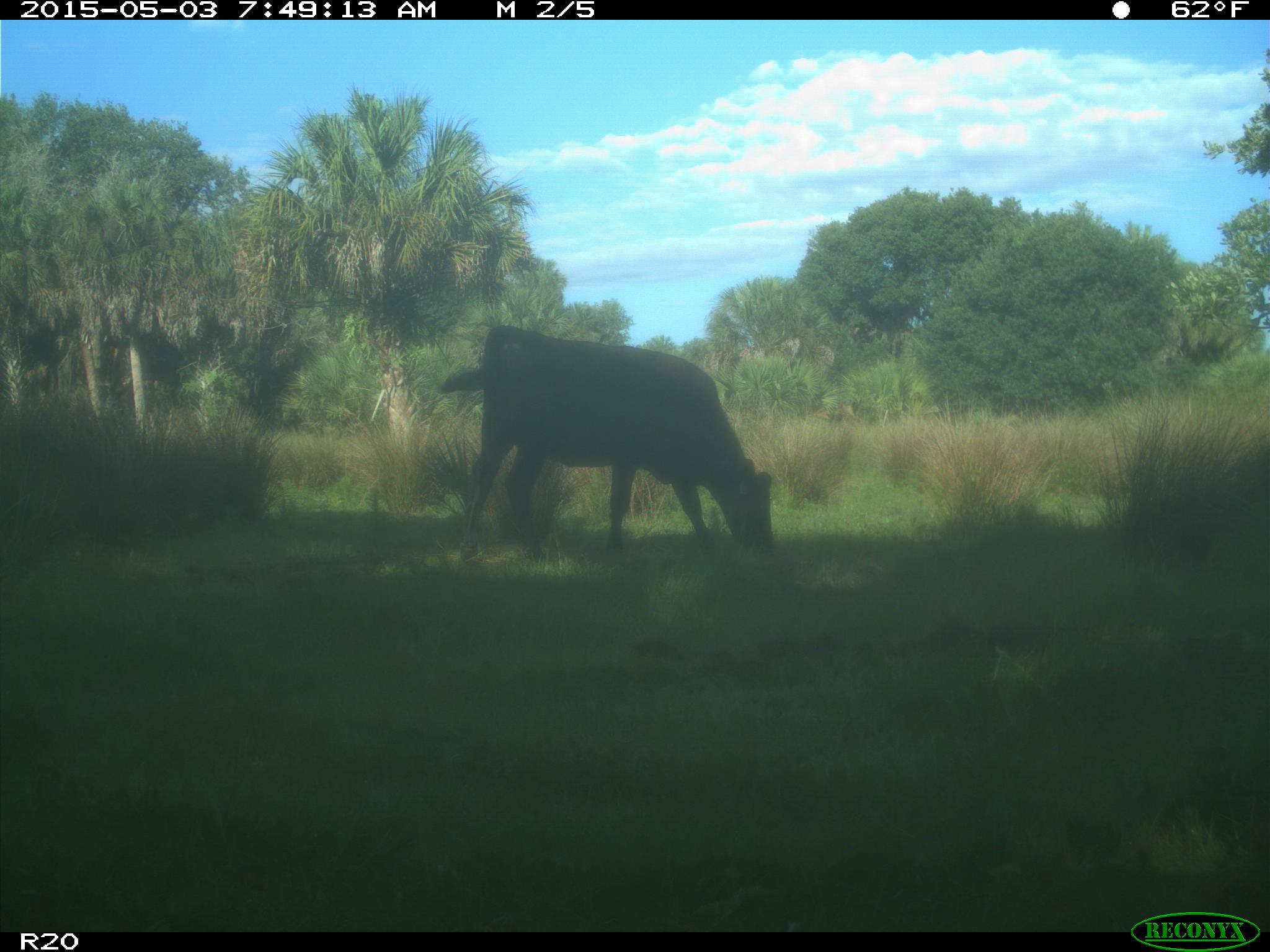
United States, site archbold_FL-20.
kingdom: Animalia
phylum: Chordata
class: Mammalia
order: Artiodactyla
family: Bovidae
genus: Bos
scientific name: Bos taurus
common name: domestic cow